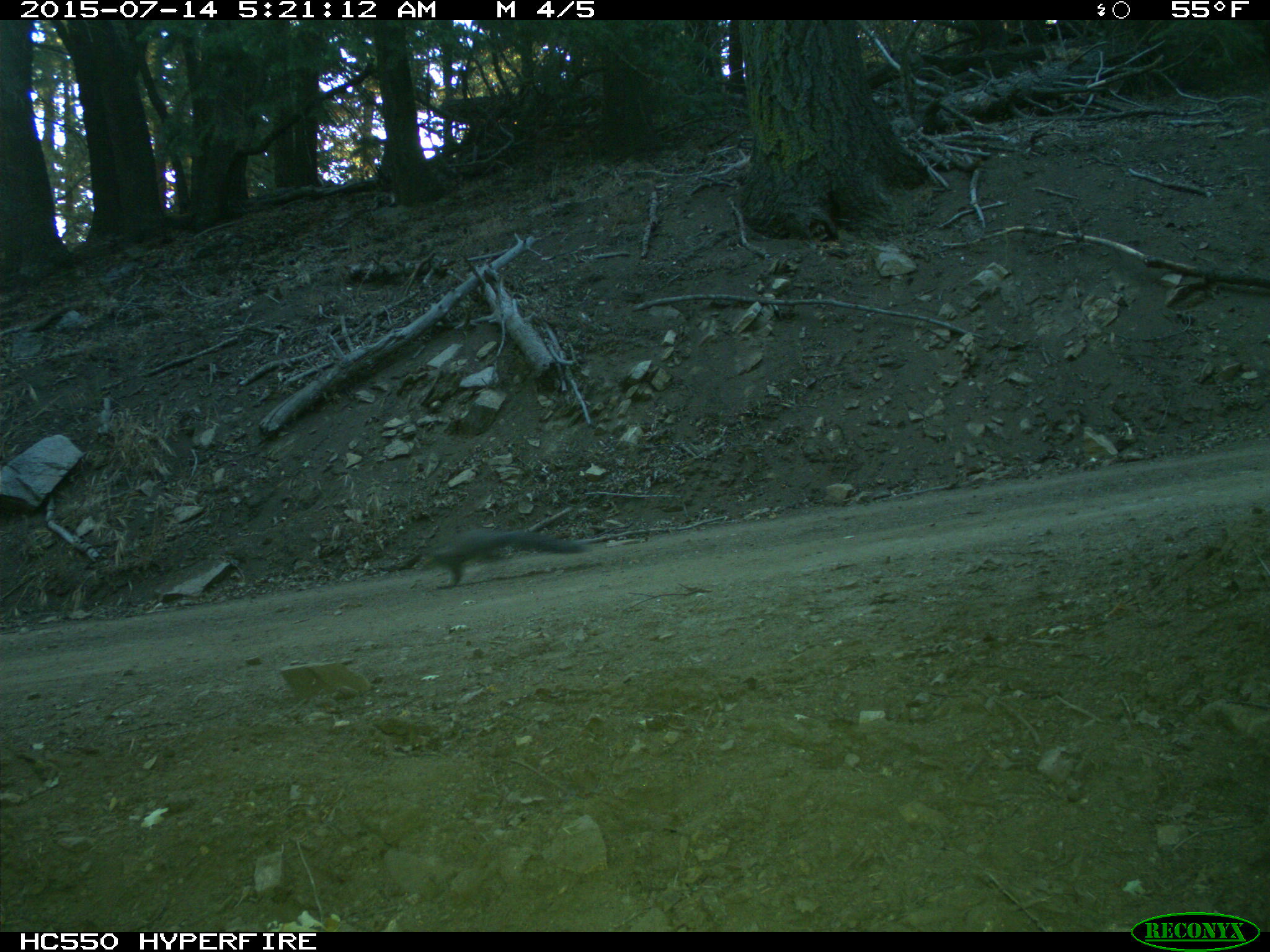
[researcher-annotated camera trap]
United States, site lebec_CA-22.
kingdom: Animalia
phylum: Chordata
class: Mammalia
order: Rodentia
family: Sciuridae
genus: Sciurus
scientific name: Sciurus carolinensis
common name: eastern gray squirrel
Sciurus carolinensis (eastern gray squirrel).